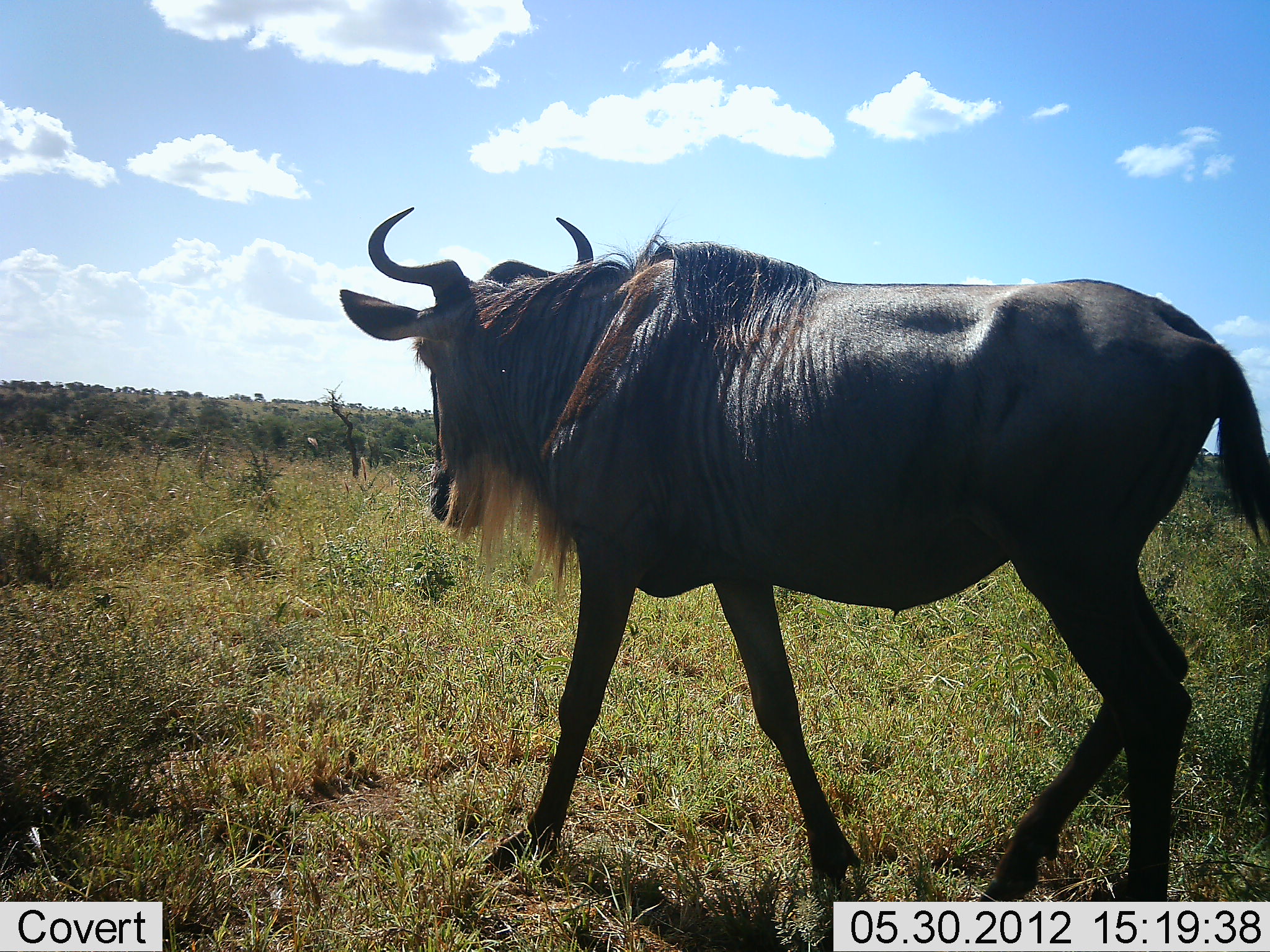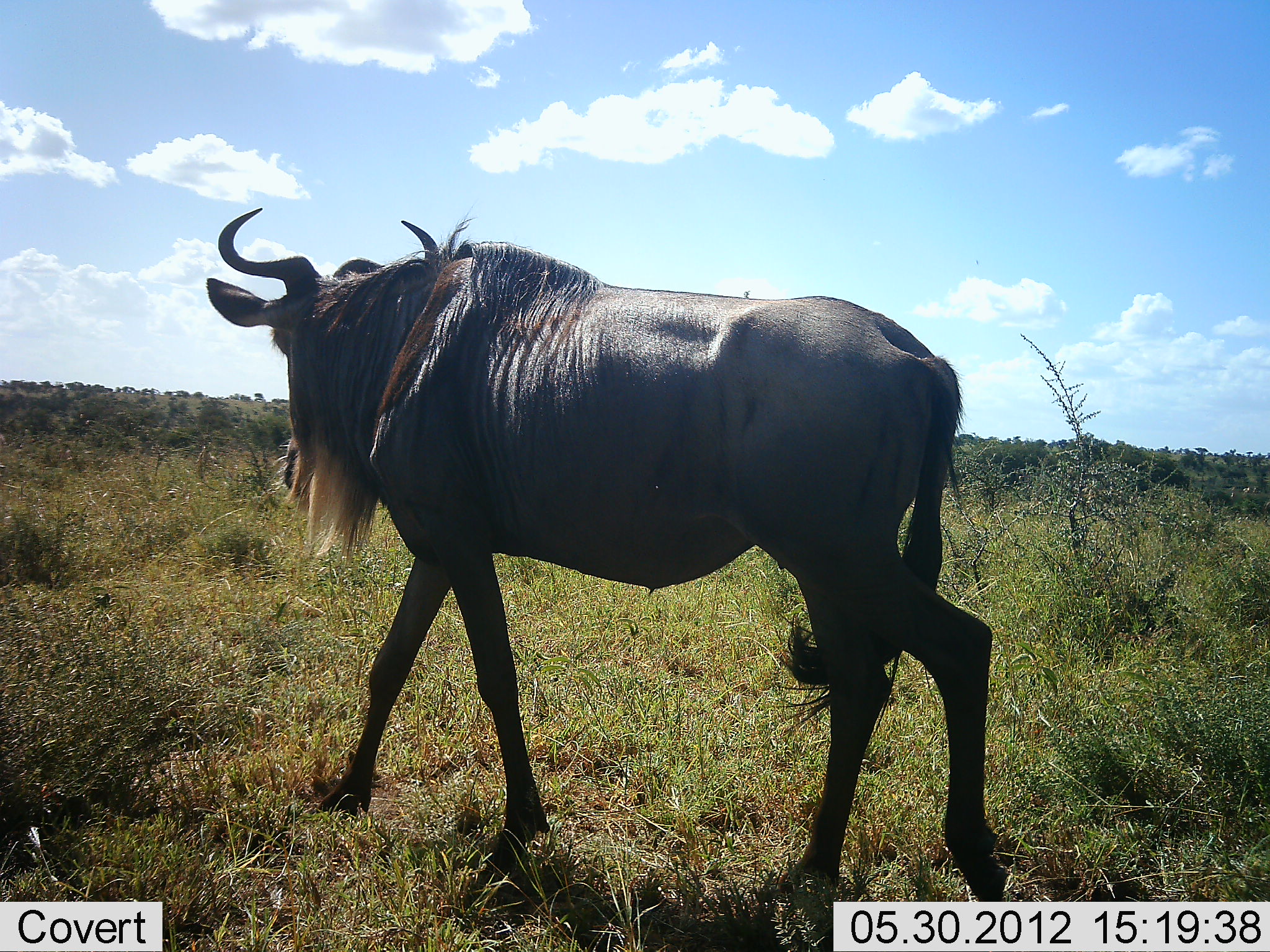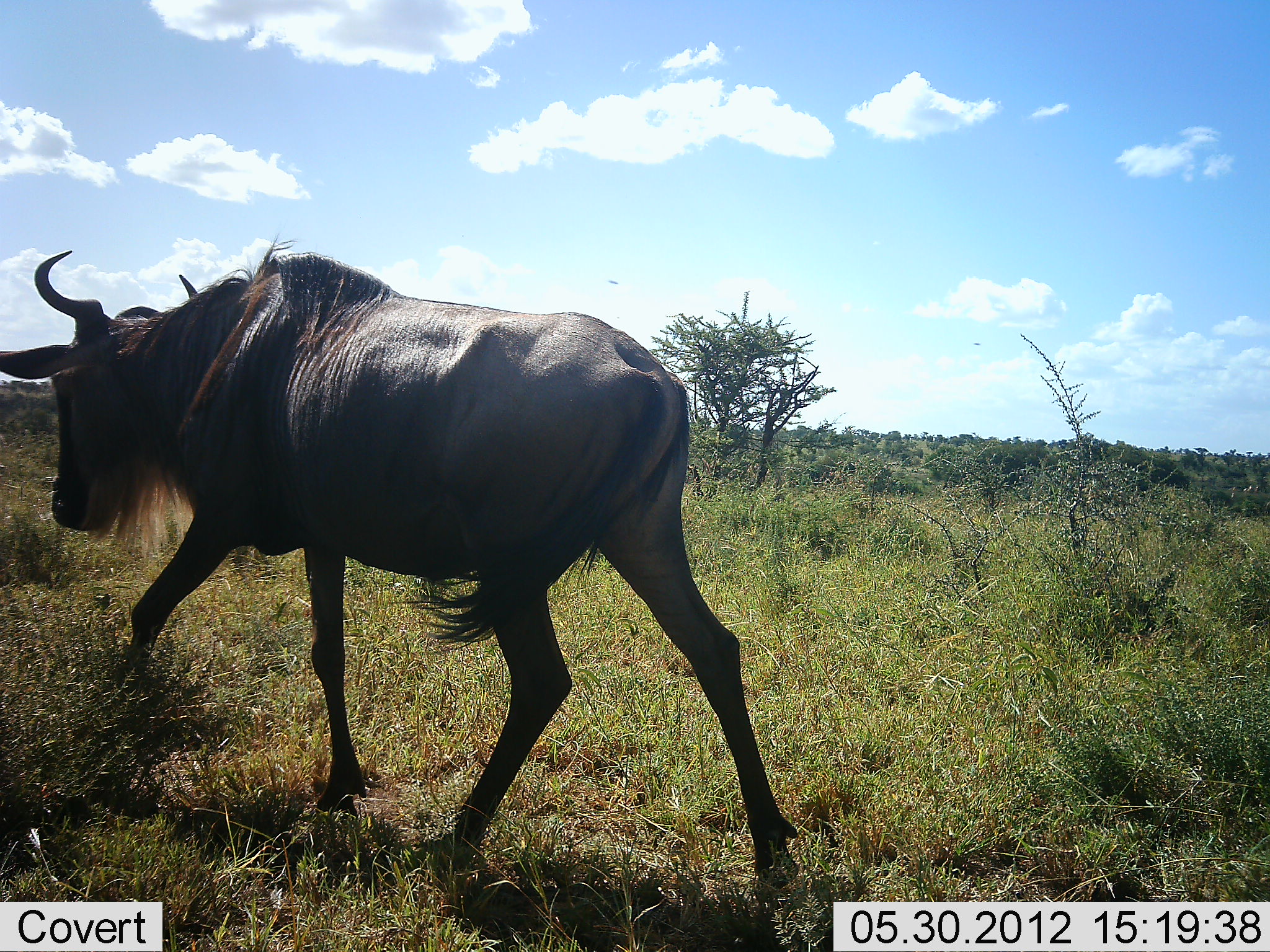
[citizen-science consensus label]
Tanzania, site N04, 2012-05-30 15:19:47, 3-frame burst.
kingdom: Animalia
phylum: Chordata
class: Mammalia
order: Artiodactyla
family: Bovidae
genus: Connochaetes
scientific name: Connochaetes taurinus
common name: blue wildebeest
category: wildebeest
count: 1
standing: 10%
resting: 0%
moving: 90%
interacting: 0%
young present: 0%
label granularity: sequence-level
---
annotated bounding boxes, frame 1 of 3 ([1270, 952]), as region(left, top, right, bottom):
animal: region(340, 208, 1270, 903)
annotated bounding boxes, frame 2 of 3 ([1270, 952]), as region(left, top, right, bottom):
animal: region(207, 206, 1008, 903)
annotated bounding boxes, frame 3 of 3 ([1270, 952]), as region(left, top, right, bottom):
animal: region(0, 249, 800, 901)